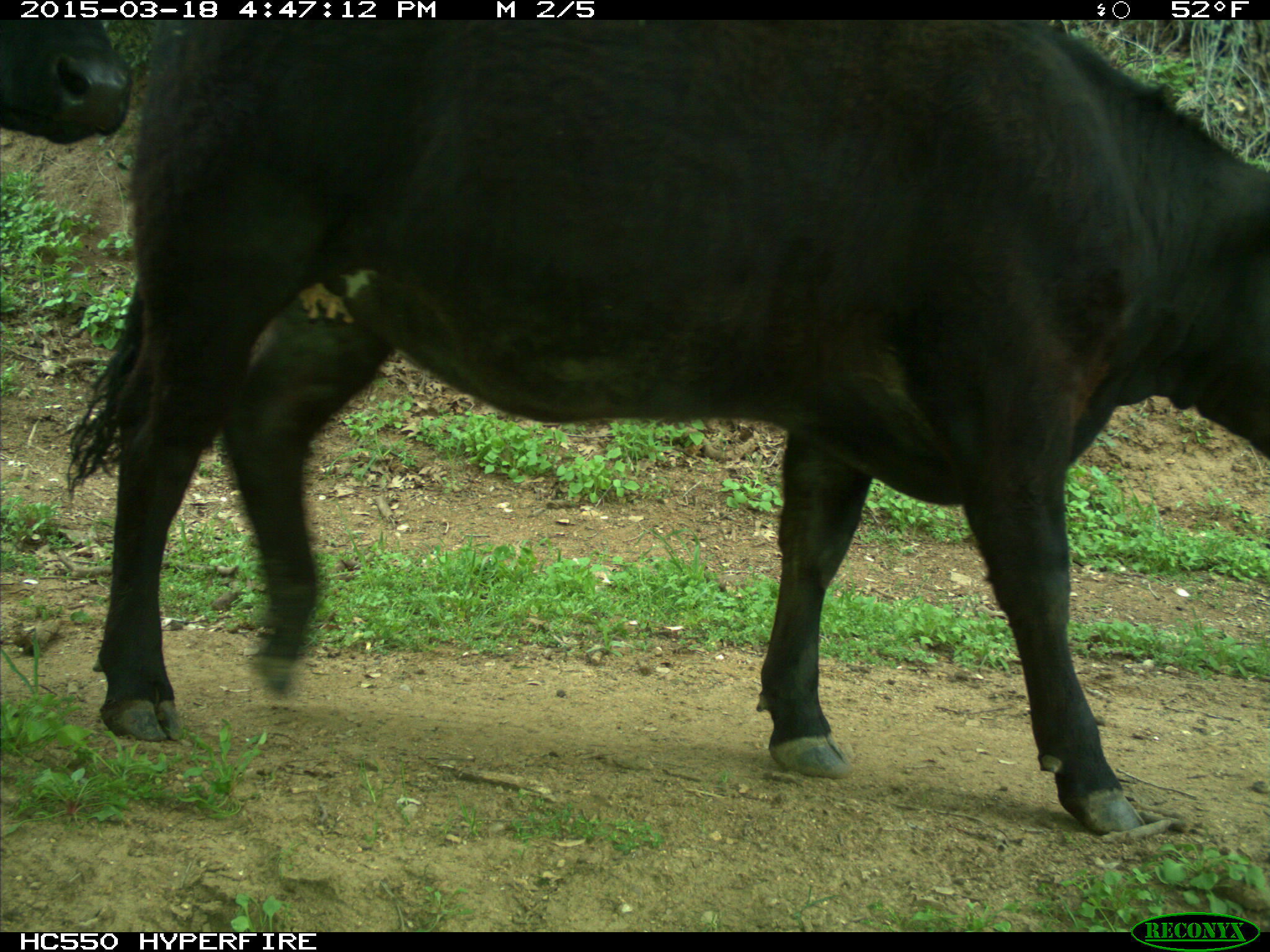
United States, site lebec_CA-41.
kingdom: Animalia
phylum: Chordata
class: Mammalia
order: Artiodactyla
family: Bovidae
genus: Bos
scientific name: Bos taurus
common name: domestic cow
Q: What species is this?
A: Bos taurus (domestic cow).